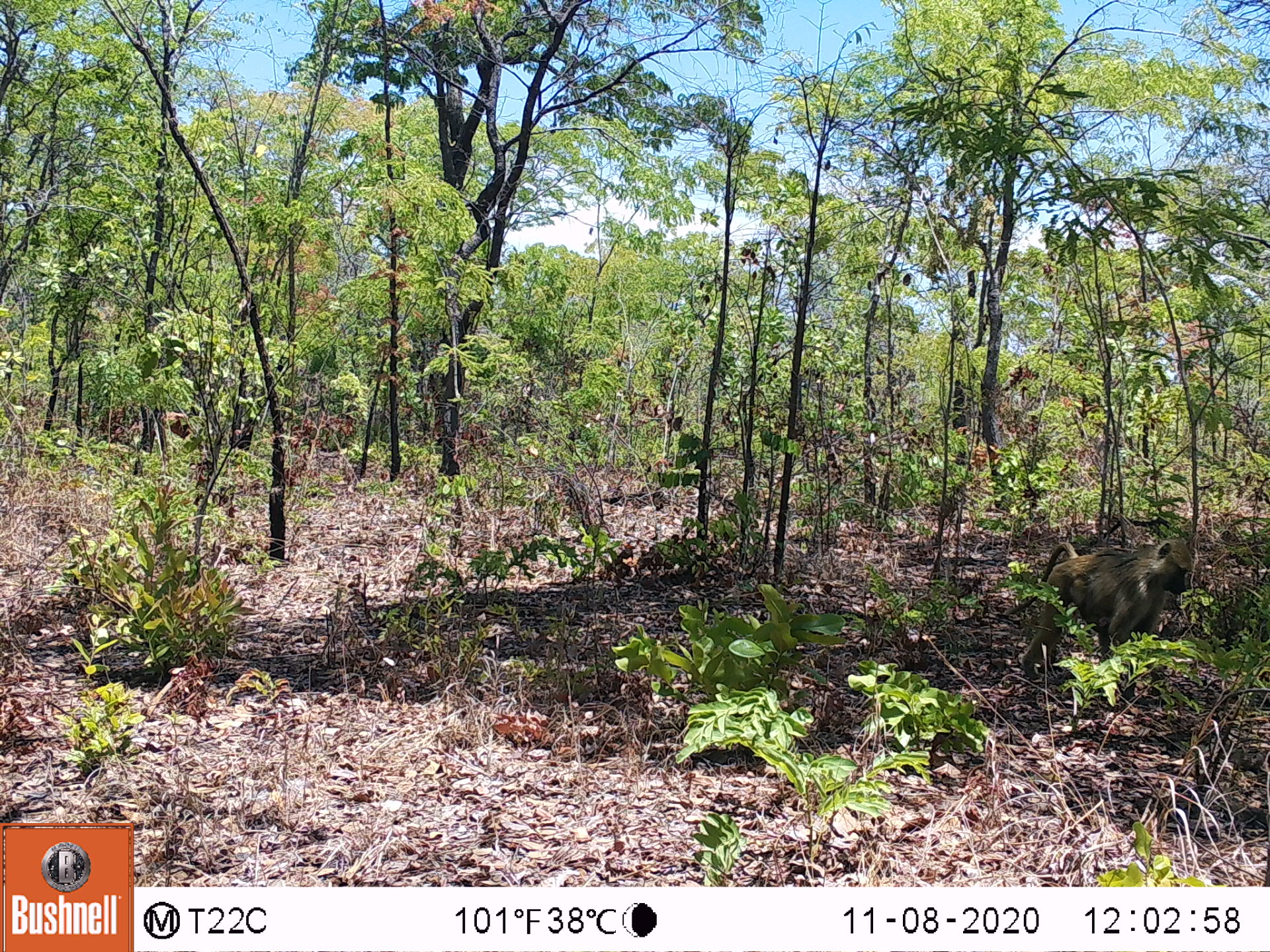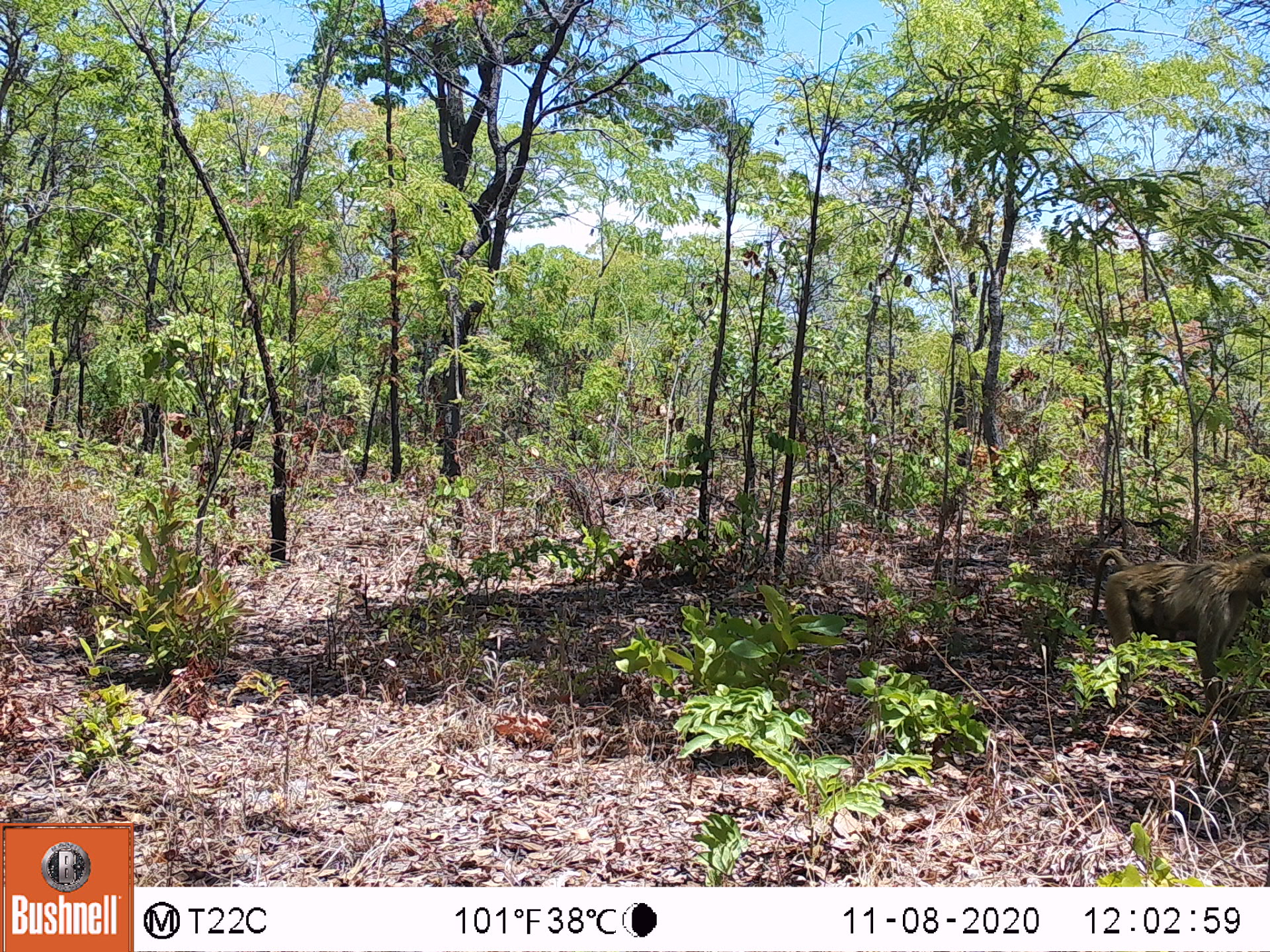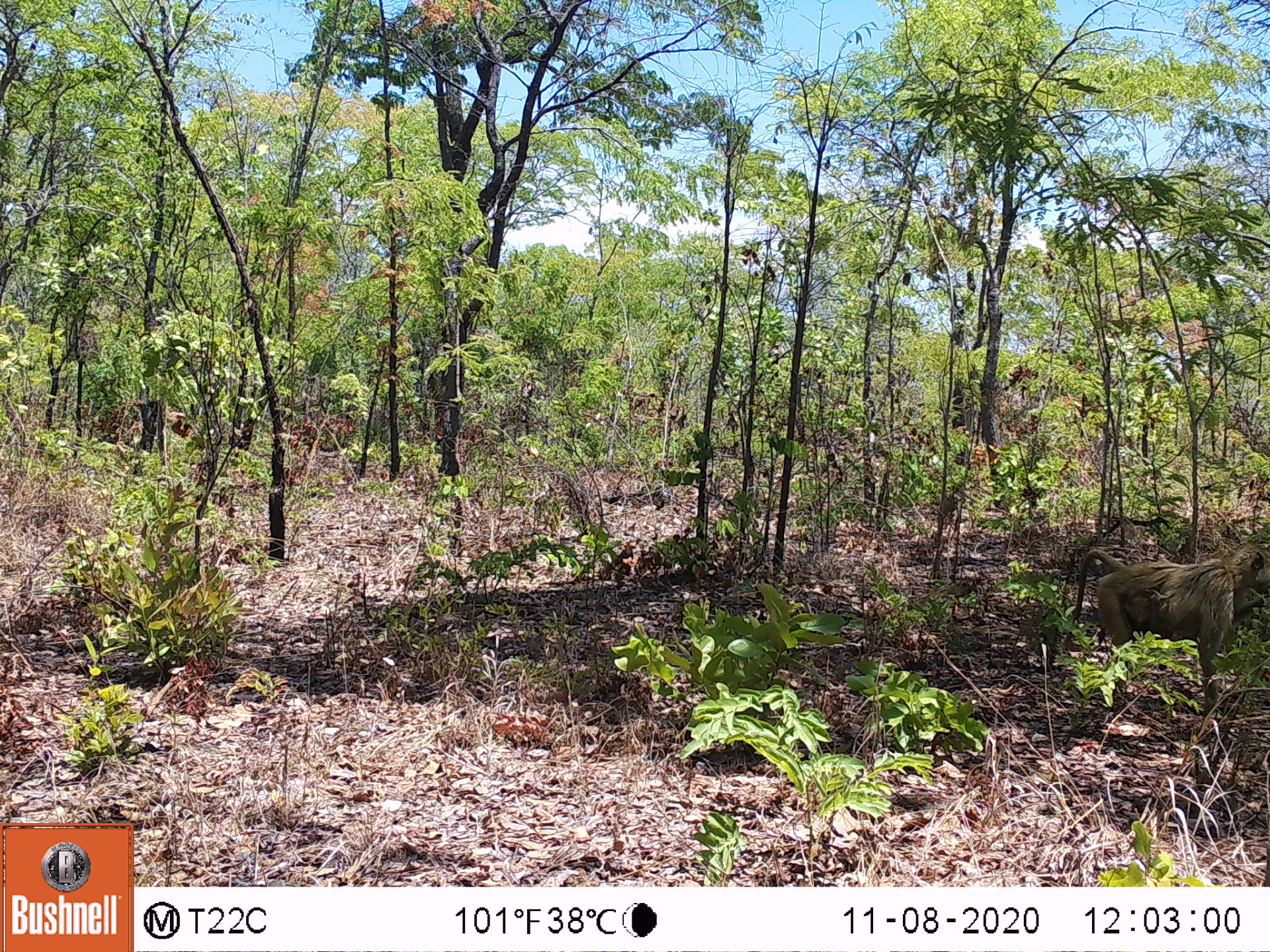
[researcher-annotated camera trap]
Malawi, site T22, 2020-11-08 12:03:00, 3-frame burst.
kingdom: Animalia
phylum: Chordata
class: Mammalia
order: Primates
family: Cercopithecidae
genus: Papio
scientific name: Papio cynocephalus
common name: yellow baboon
Yellow baboon (Papio cynocephalus), count 1.